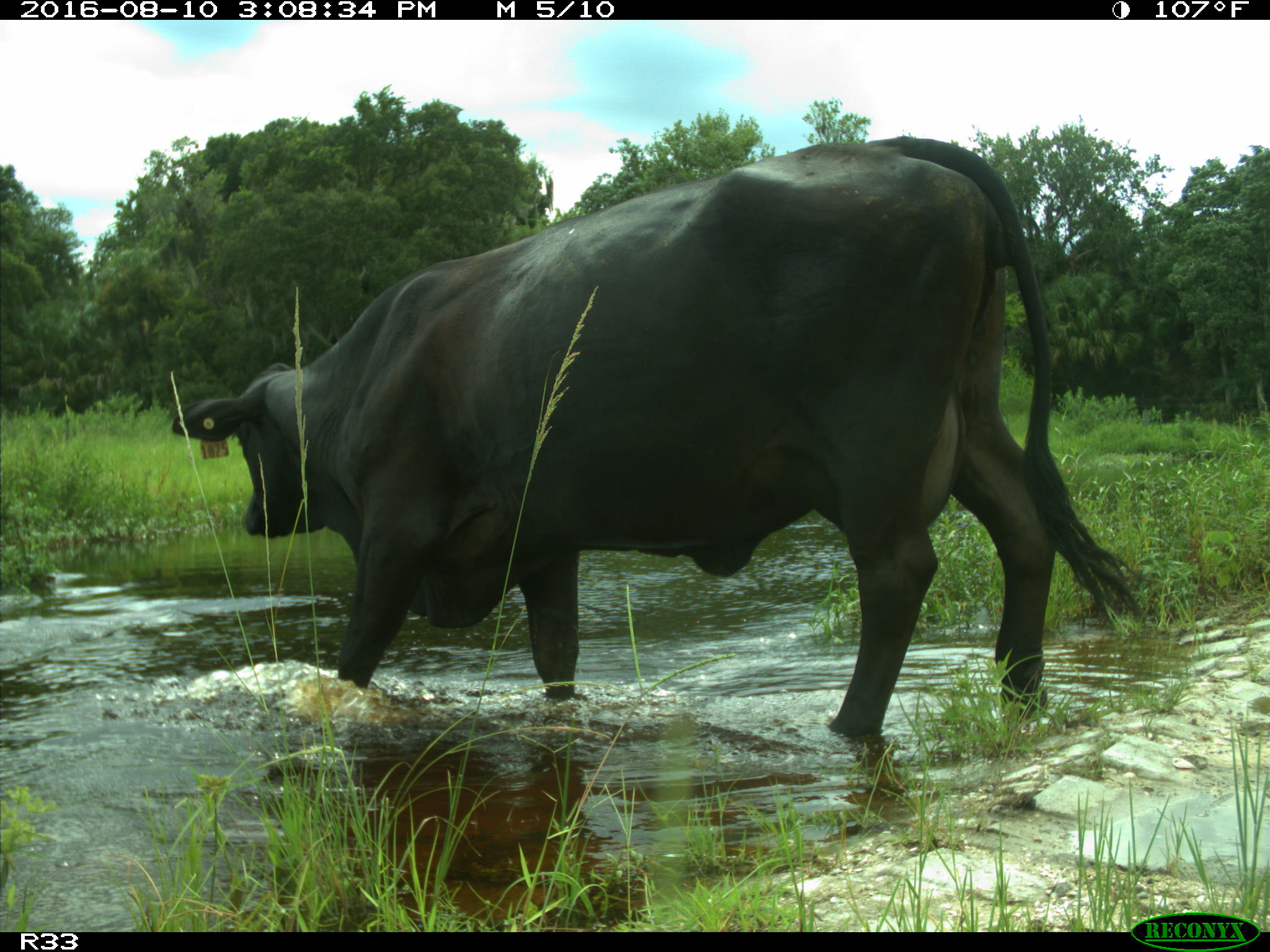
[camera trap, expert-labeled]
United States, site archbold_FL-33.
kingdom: Animalia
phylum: Chordata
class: Mammalia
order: Artiodactyla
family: Bovidae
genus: Bos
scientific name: Bos taurus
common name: domestic cow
Bos taurus (domestic cow).